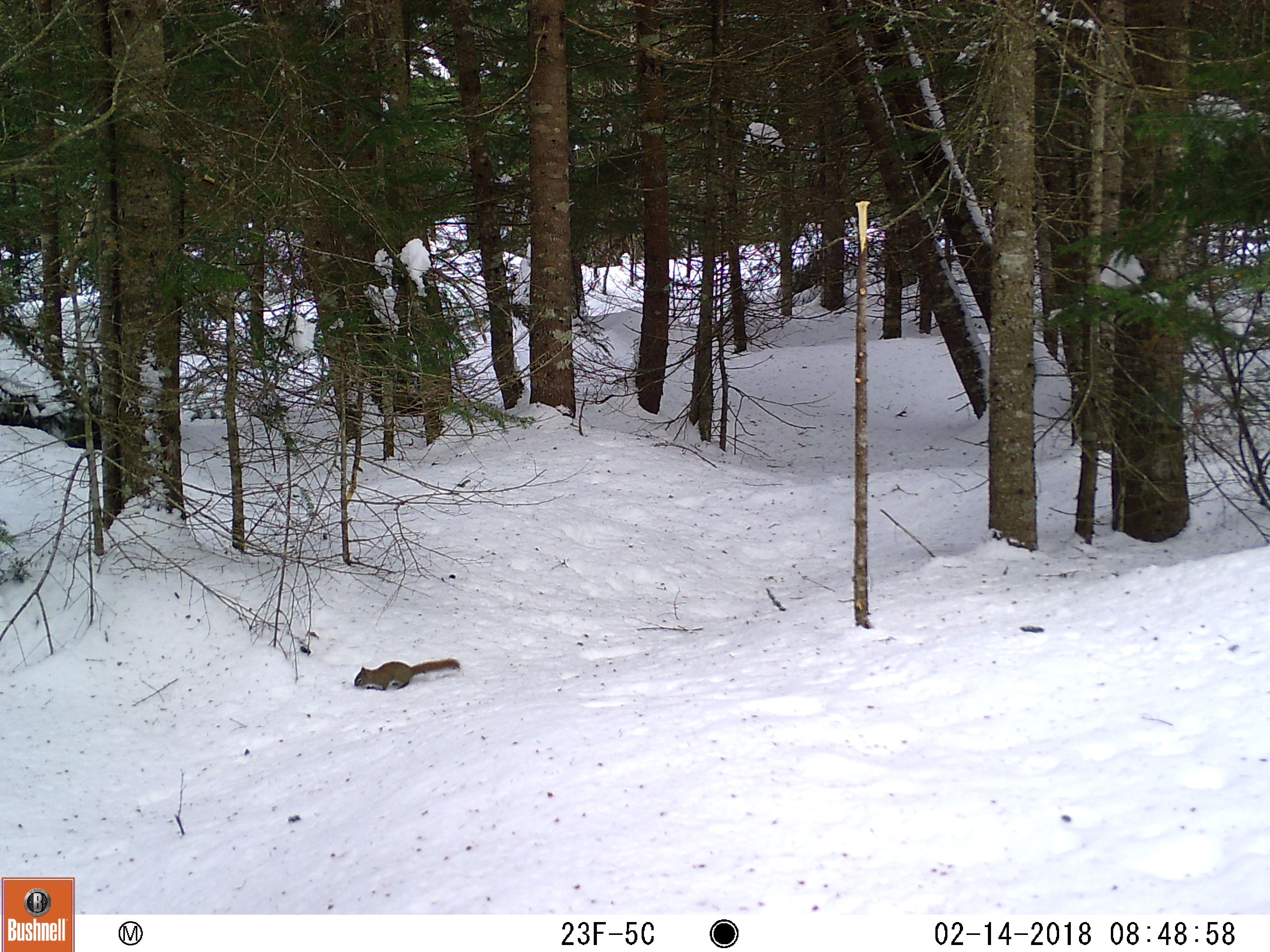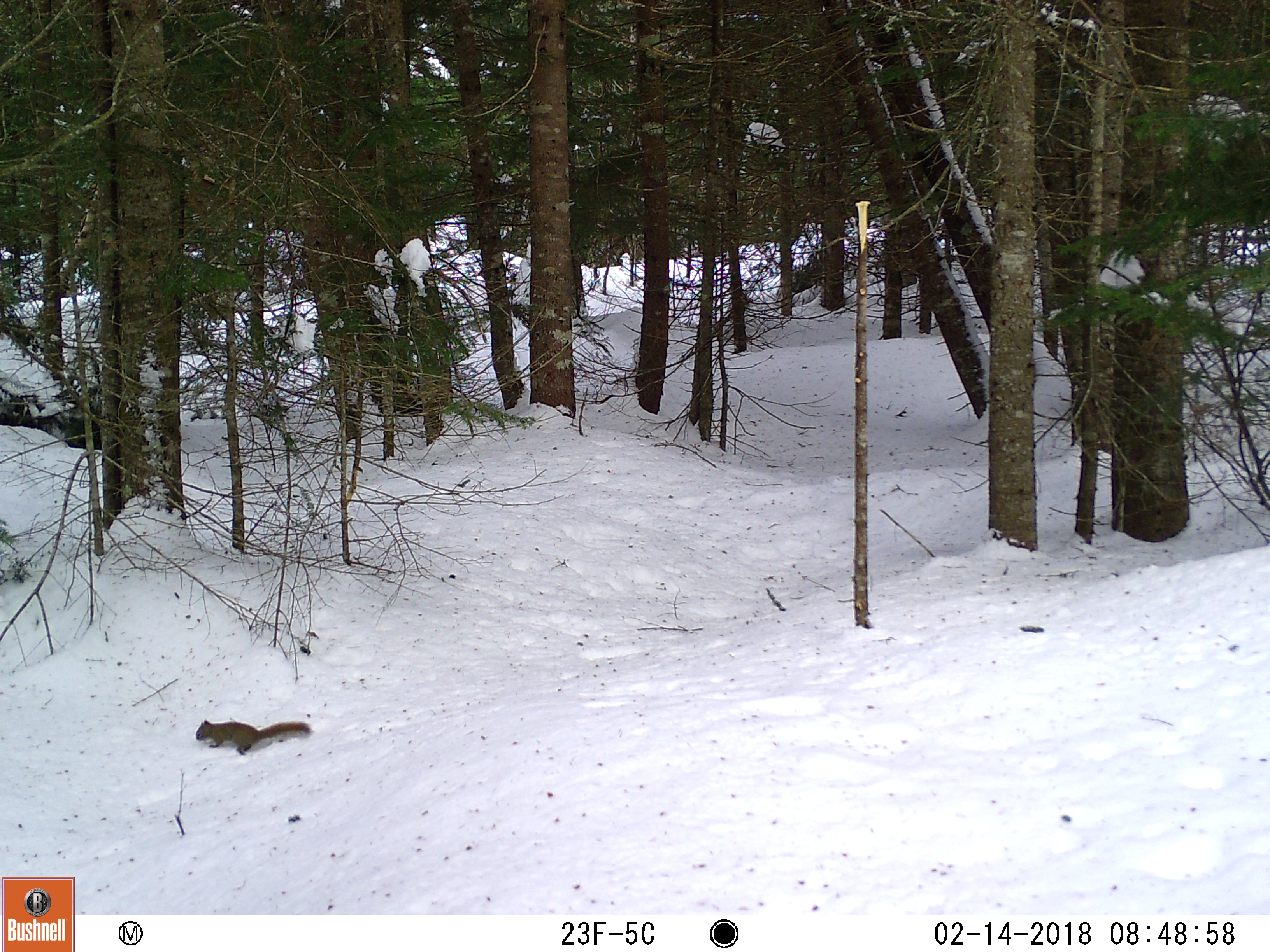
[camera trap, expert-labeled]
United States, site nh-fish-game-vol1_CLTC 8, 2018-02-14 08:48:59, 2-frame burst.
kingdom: Animalia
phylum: Chordata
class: Mammalia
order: Rodentia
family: Sciuridae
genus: Tamiasciurus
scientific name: Tamiasciurus hudsonicus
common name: red squirrel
Red squirrel (Tamiasciurus hudsonicus).